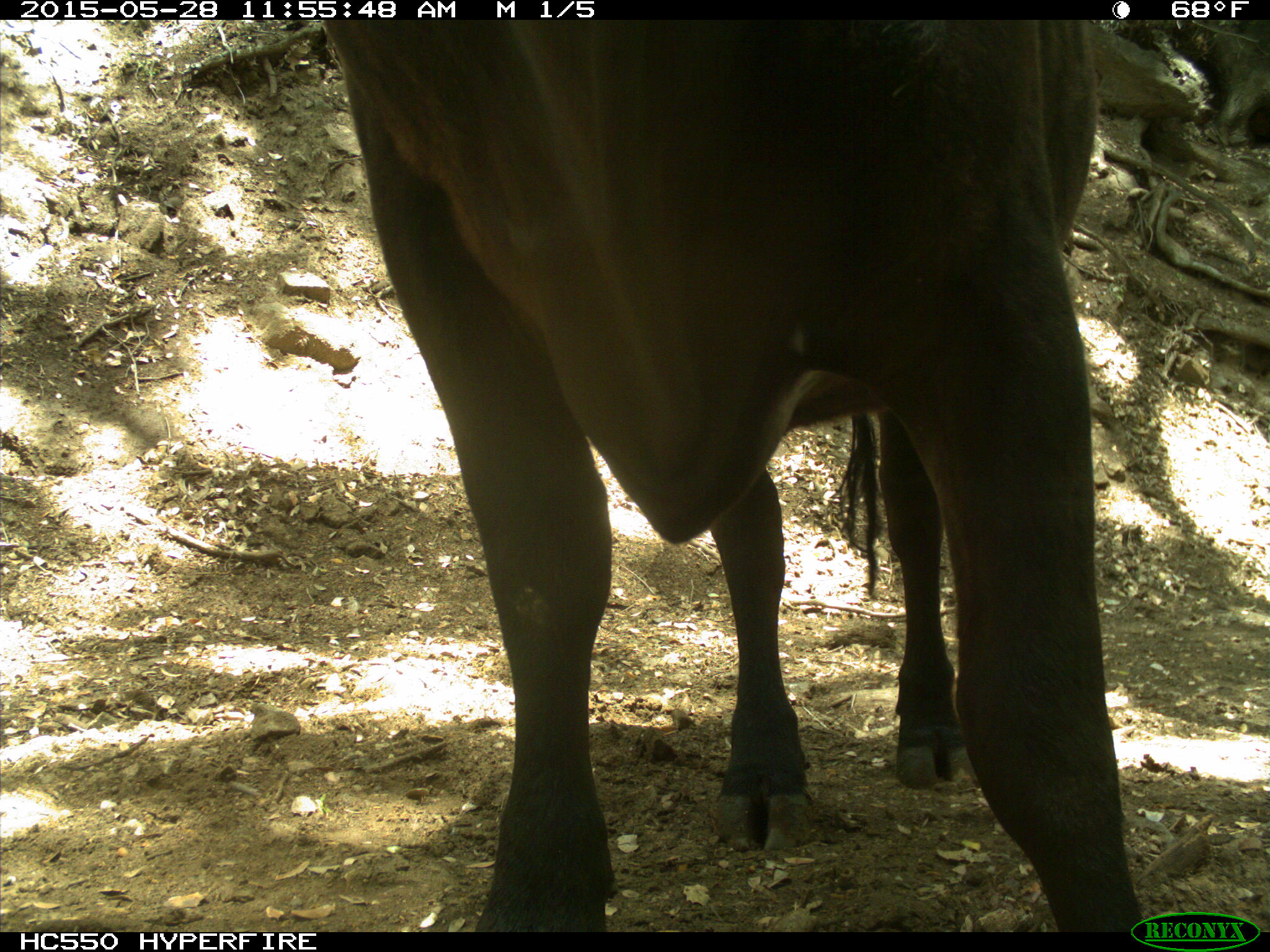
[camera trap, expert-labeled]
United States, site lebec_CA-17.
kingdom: Animalia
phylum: Chordata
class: Mammalia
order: Artiodactyla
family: Bovidae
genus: Bos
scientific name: Bos taurus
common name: domestic cow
Bos taurus (domestic cow).